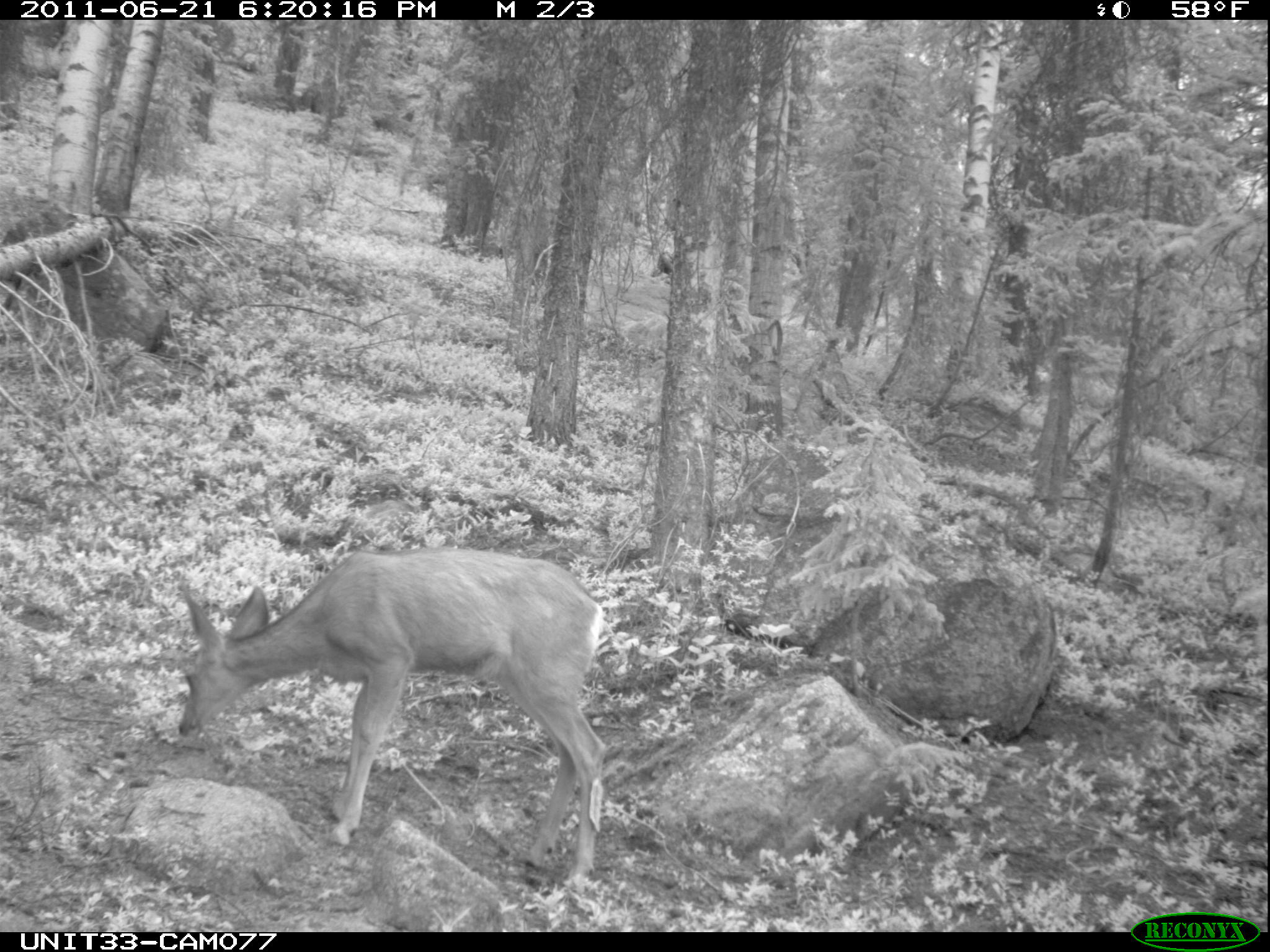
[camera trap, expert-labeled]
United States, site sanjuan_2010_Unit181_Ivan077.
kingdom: Animalia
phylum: Chordata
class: Mammalia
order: Artiodactyla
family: Cervidae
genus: Odocoileus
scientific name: Odocoileus hemionus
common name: mule deer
Odocoileus hemionus (mule deer).